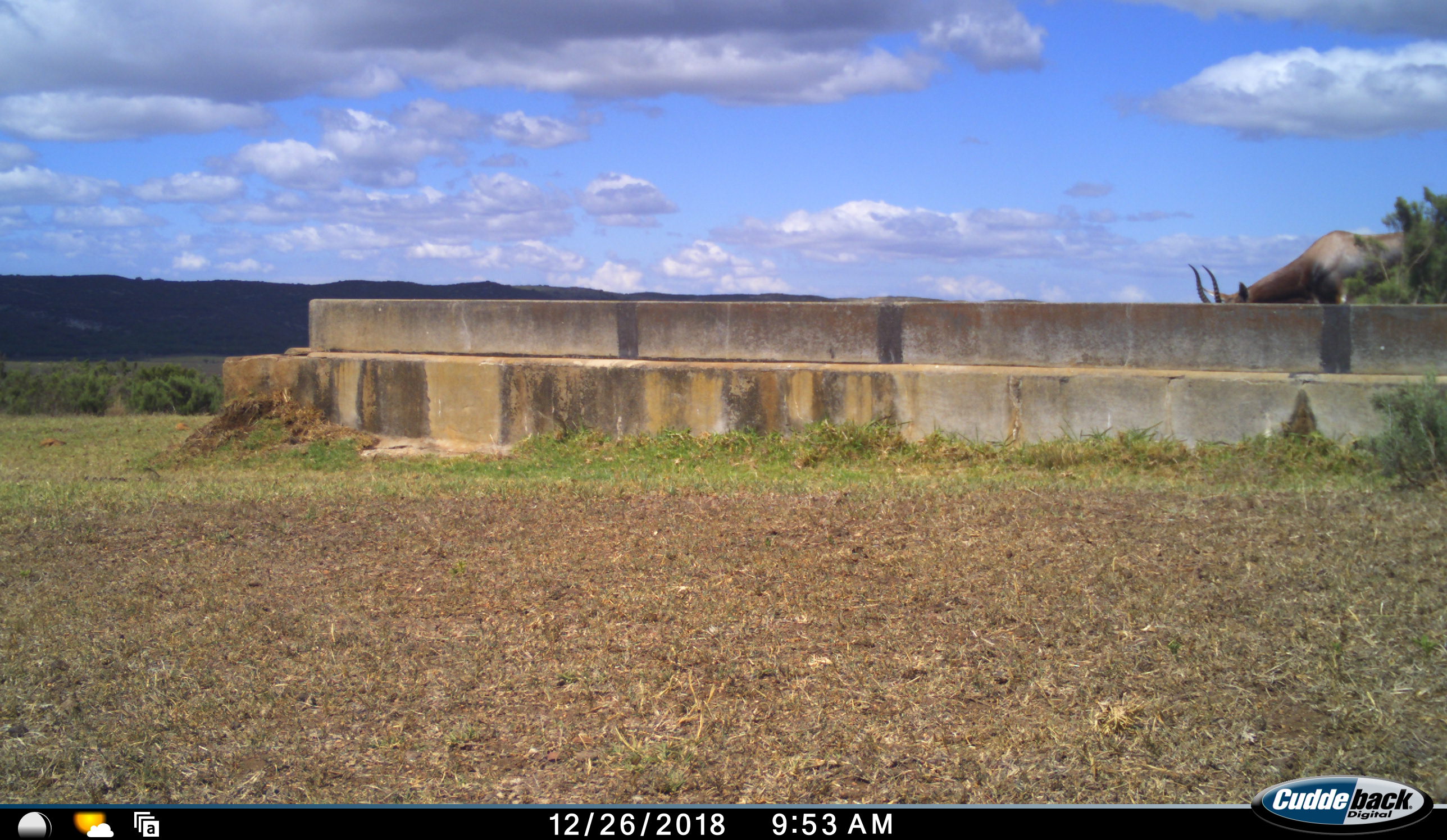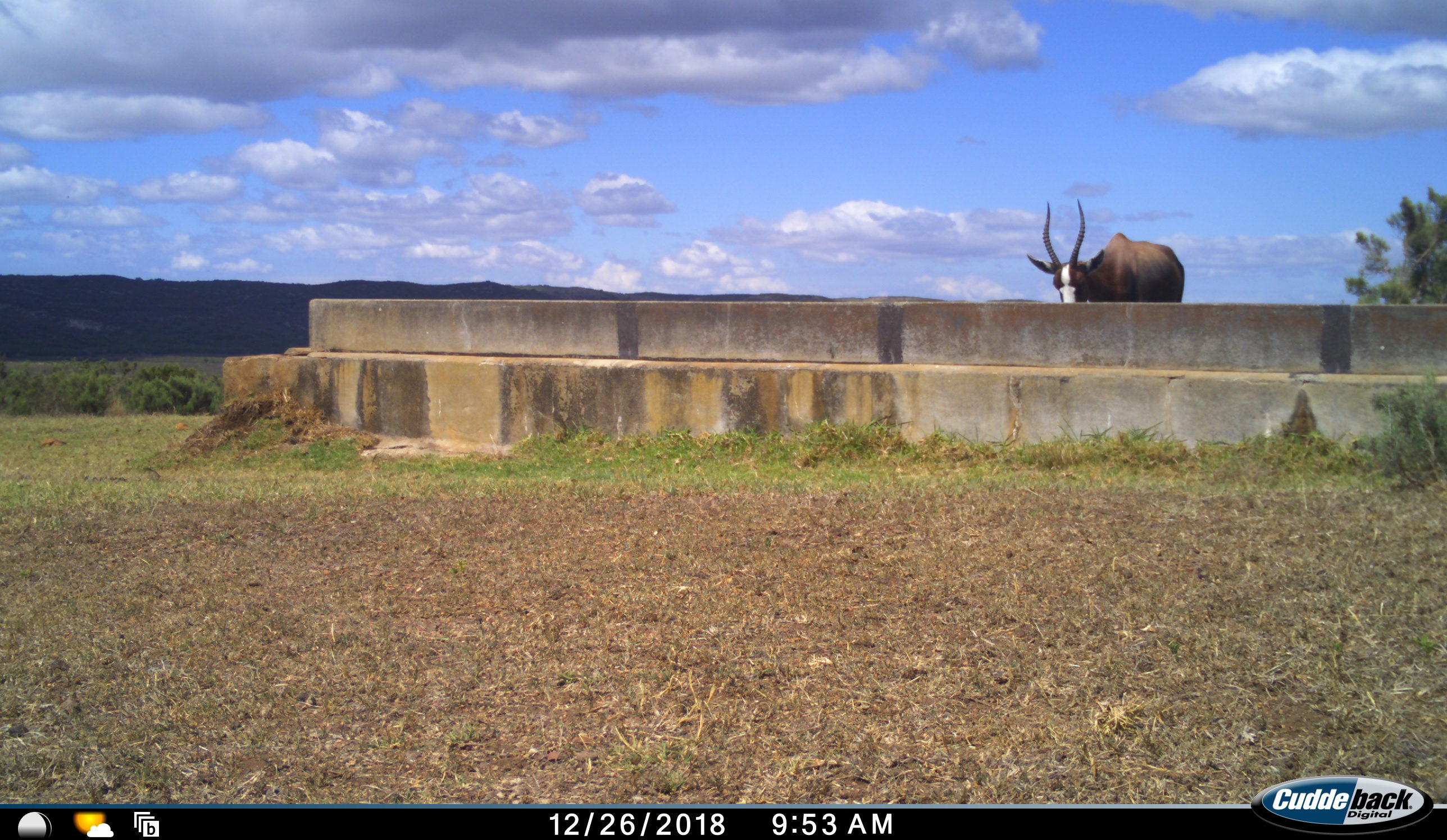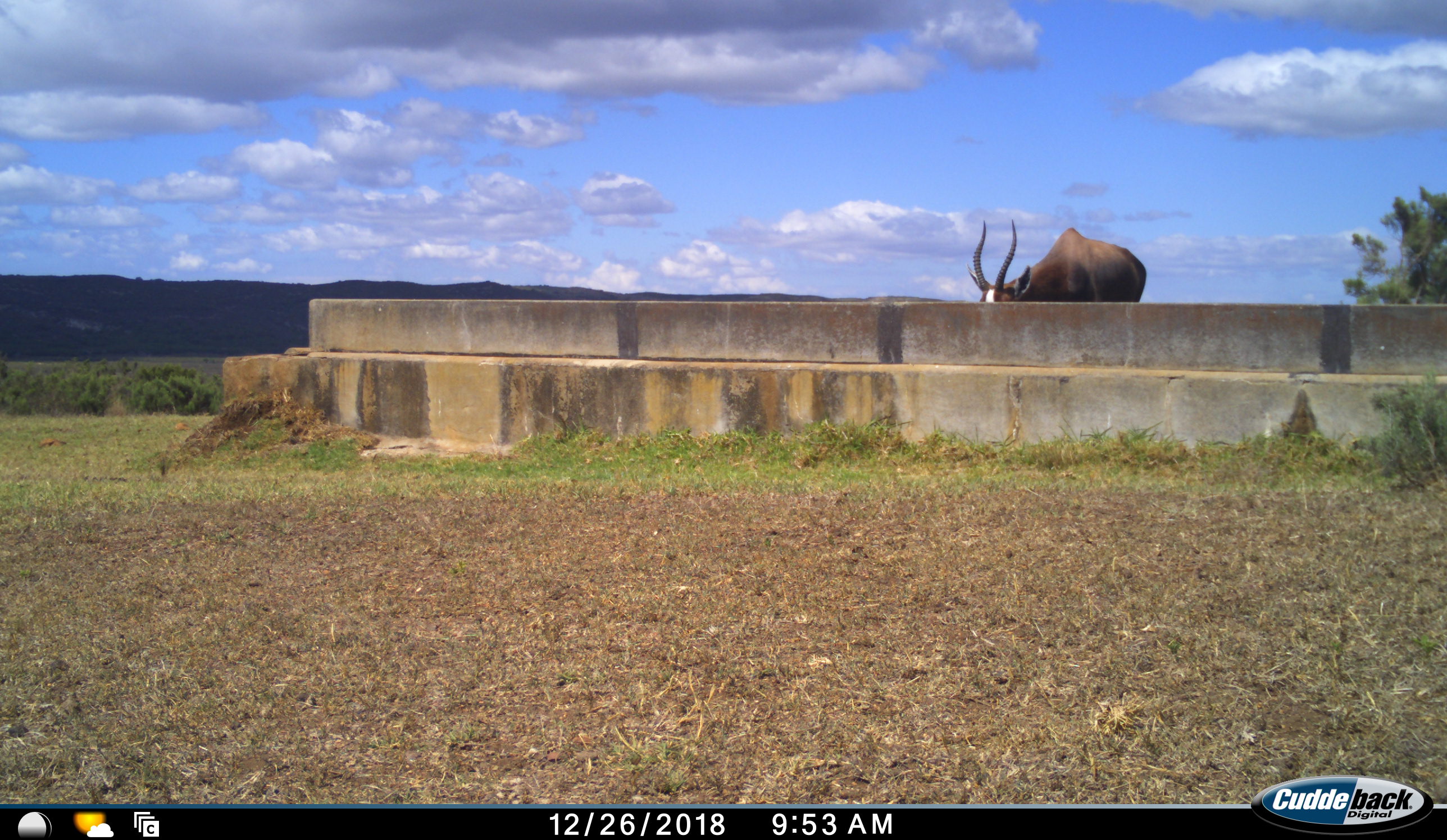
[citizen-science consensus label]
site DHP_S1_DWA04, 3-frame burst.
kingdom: Animalia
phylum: Chordata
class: Mammalia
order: Artiodactyla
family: Bovidae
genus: Damaliscus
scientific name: Damaliscus pygargus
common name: bontebok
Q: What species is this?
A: Bontebok (Damaliscus pygargus).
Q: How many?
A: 1.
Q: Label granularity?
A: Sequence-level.